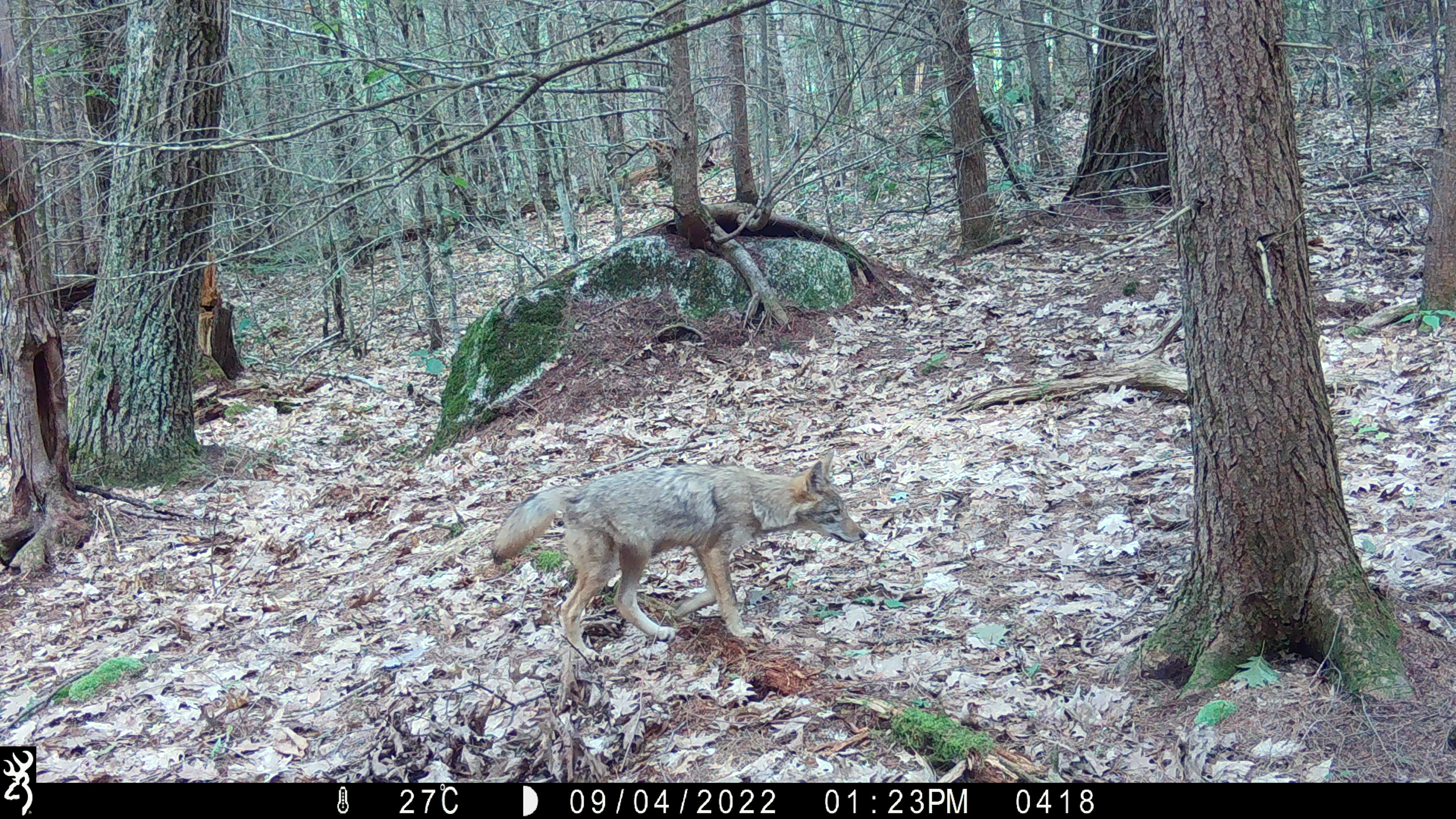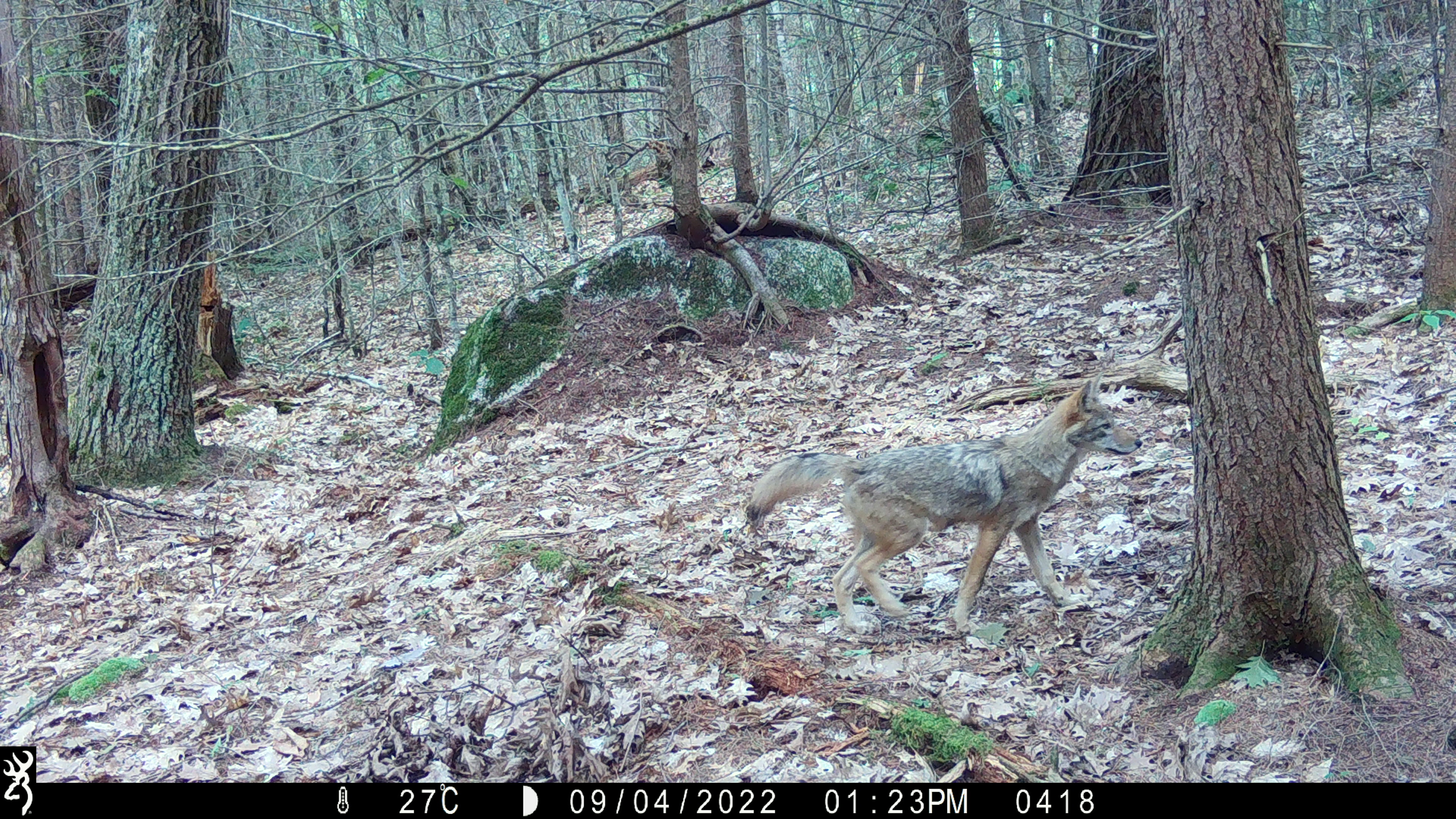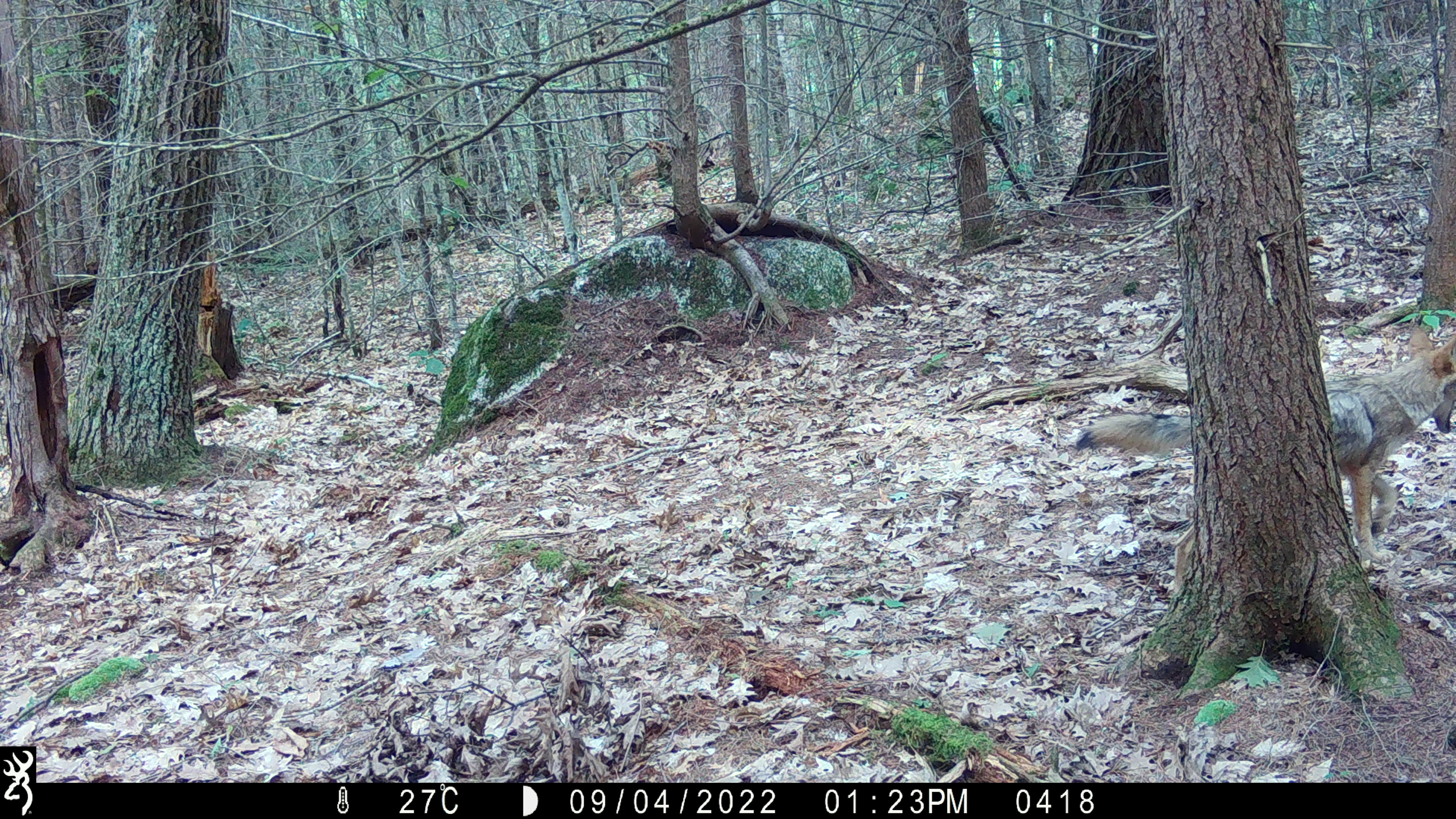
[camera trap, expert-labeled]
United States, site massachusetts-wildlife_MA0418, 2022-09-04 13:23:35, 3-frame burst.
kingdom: Animalia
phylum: Chordata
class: Mammalia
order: Carnivora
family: Canidae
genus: Canis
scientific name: Canis latrans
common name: coyote